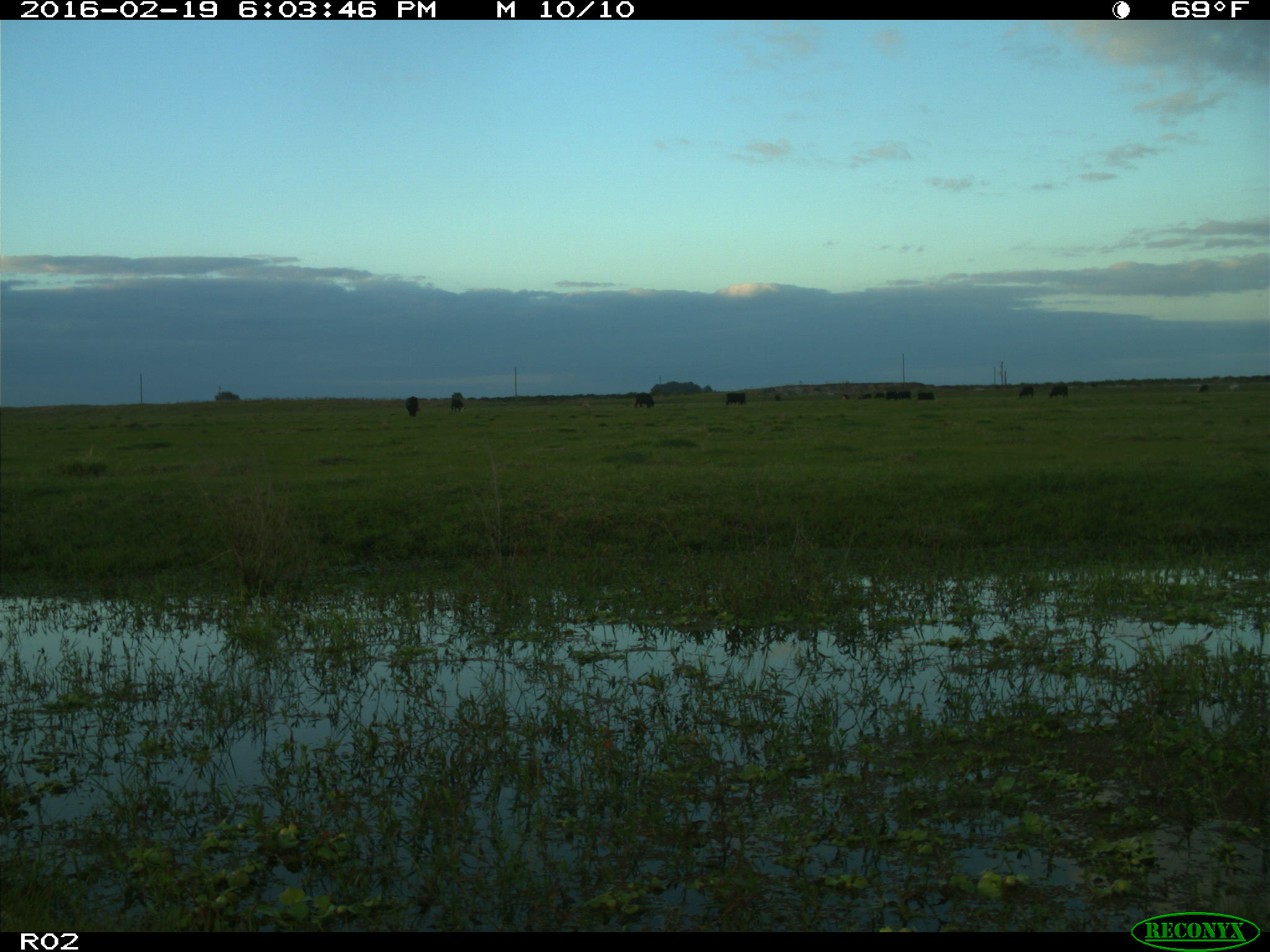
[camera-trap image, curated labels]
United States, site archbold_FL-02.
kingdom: Animalia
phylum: Chordata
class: Mammalia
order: Artiodactyla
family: Bovidae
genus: Bos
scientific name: Bos taurus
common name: domestic cow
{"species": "Bos taurus (domestic cow)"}